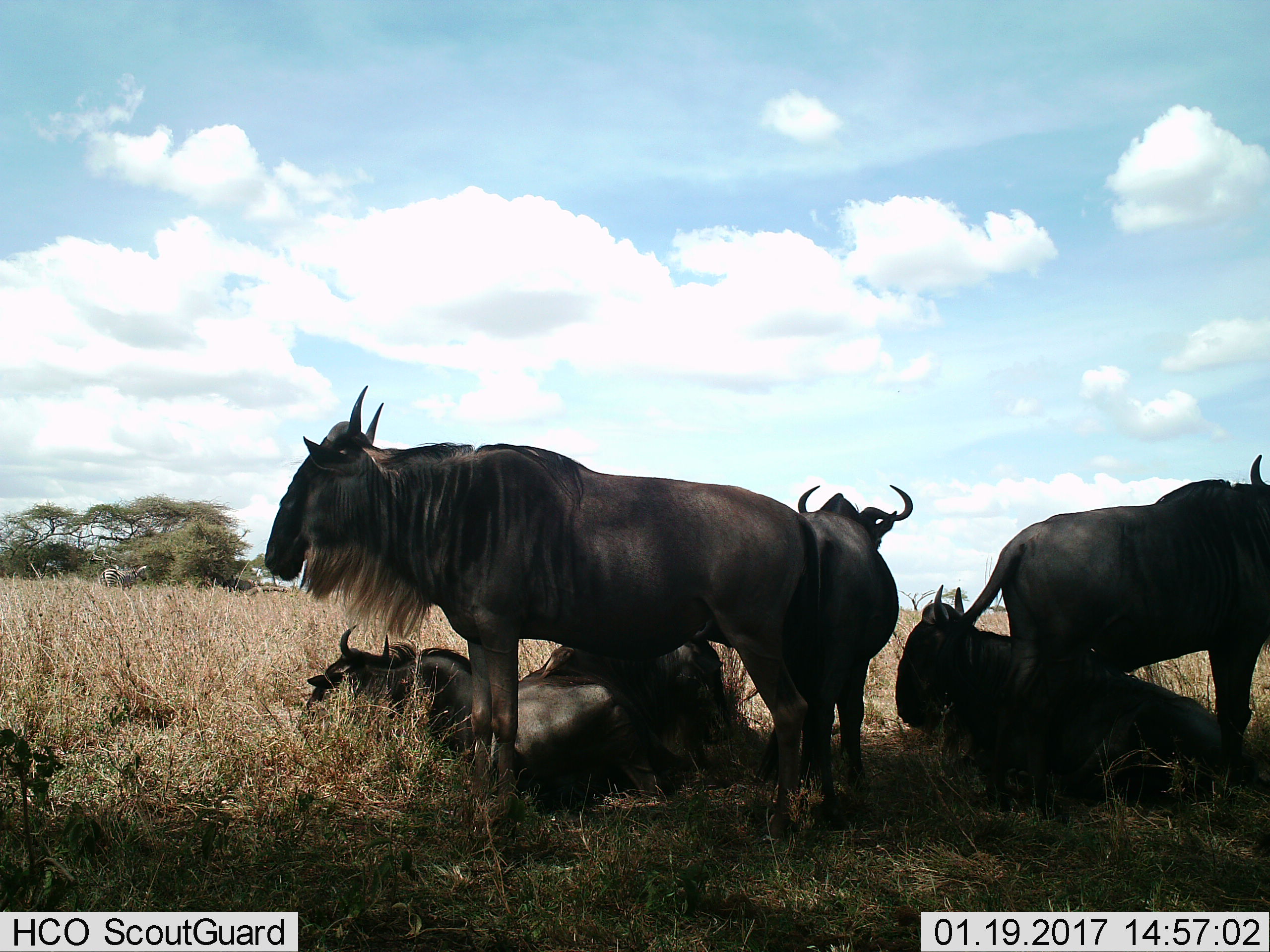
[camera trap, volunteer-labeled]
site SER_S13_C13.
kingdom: Animalia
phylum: Chordata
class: Mammalia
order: Artiodactyla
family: Bovidae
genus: Connochaetes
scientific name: Connochaetes taurinus taurinus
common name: blue wildebeest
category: wildebeestblue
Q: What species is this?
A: Wildebeestblue (blue wildebeest) (Connochaetes taurinus taurinus).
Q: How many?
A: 5.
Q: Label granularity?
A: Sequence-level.